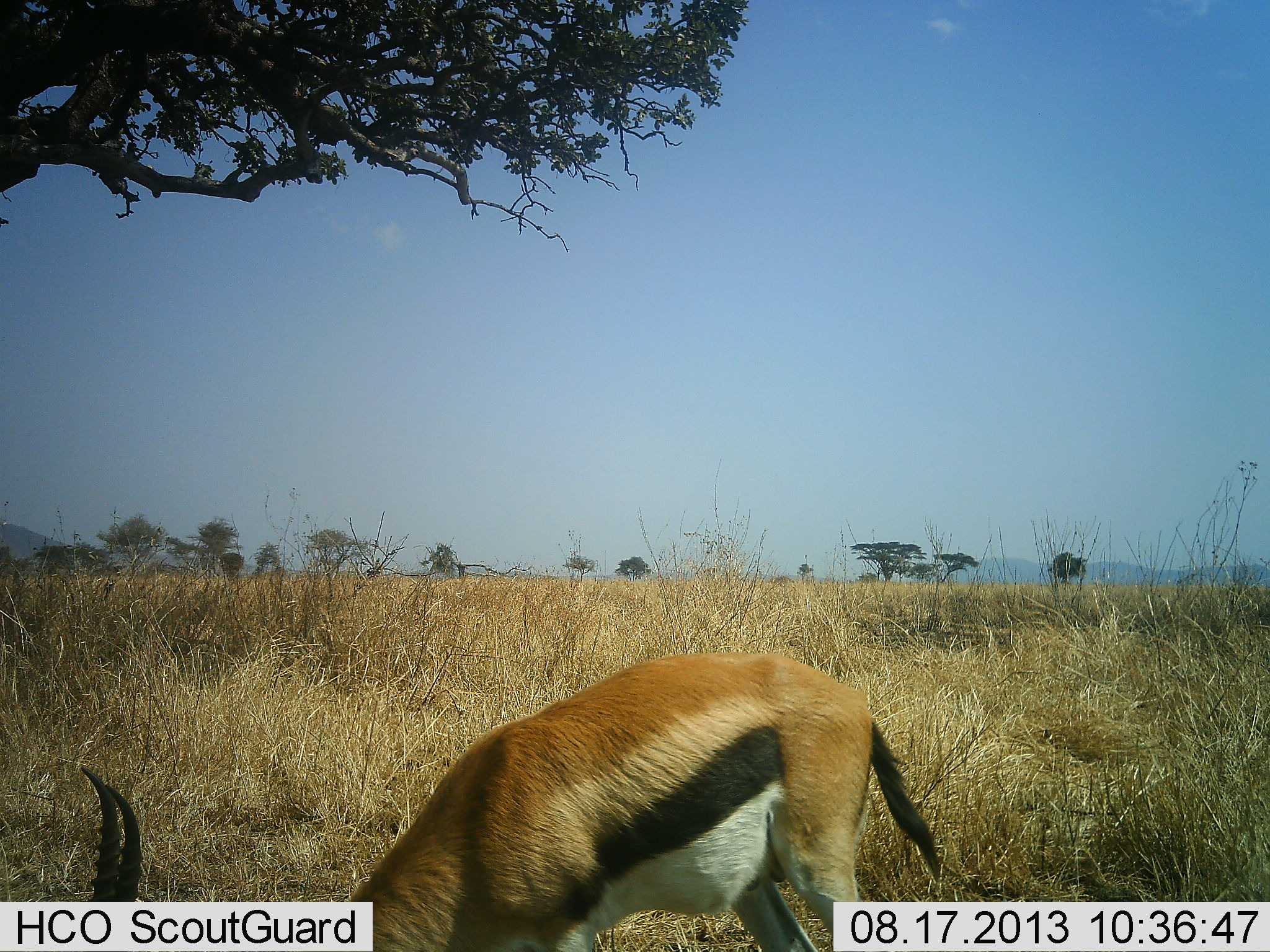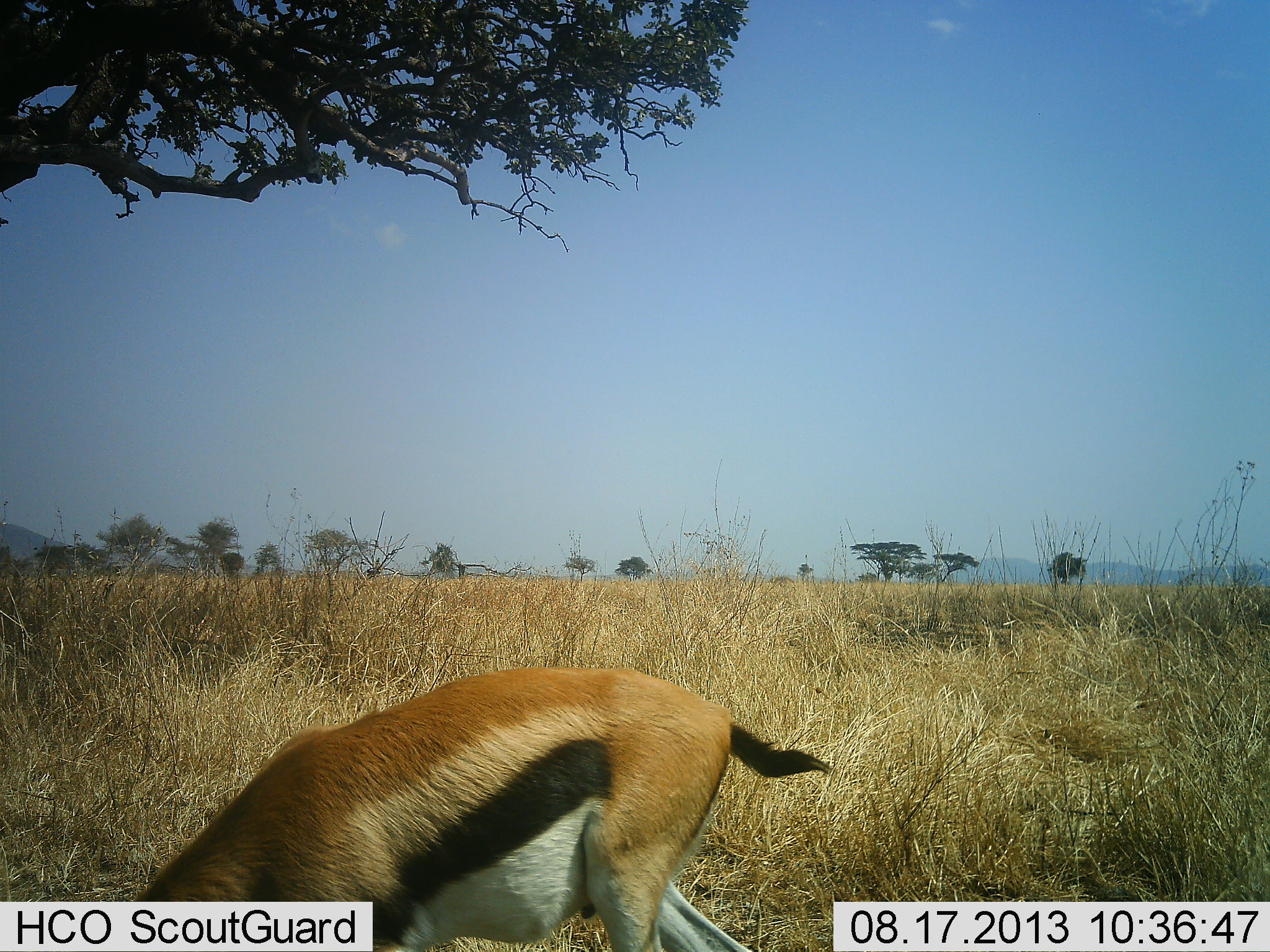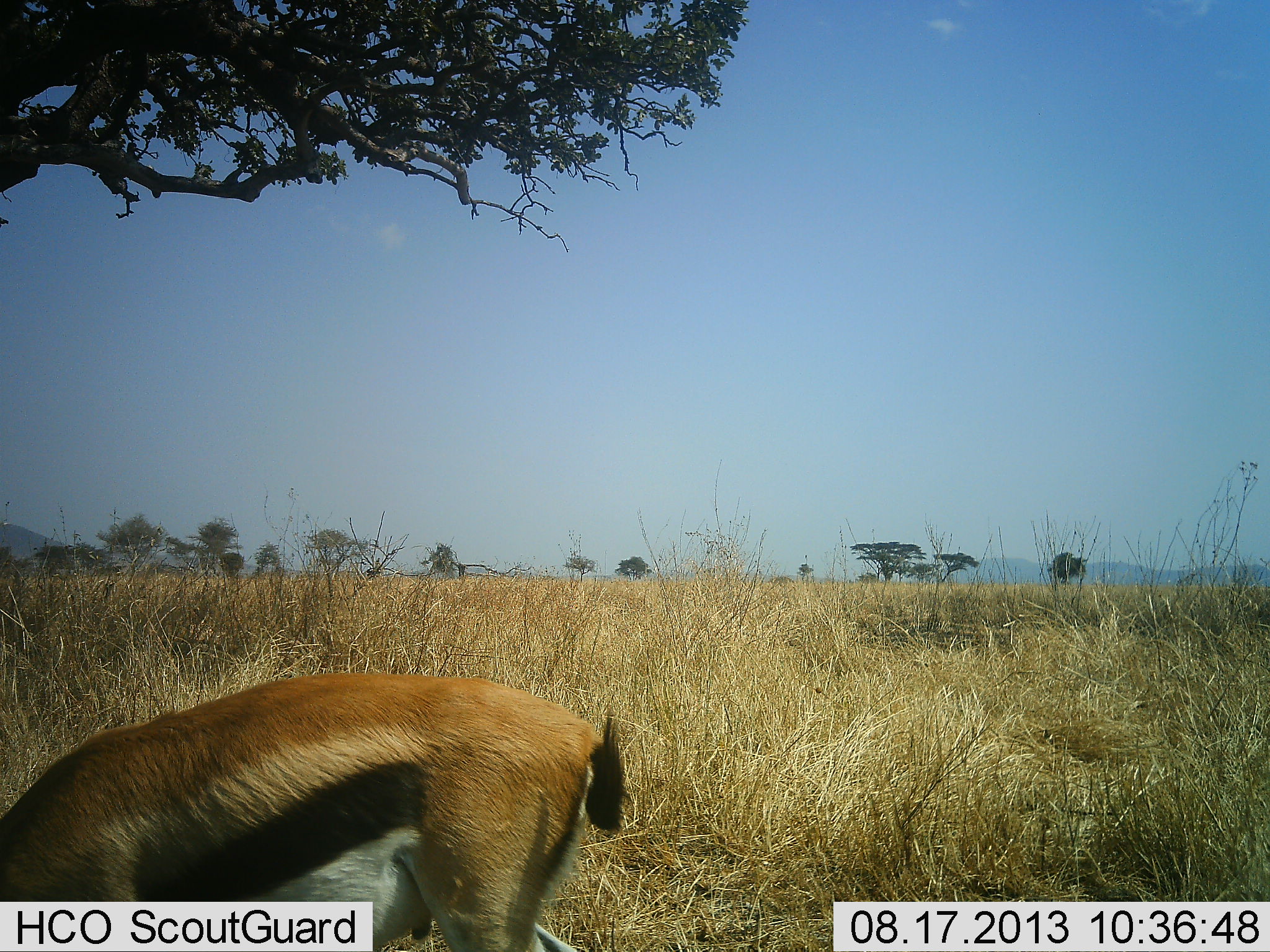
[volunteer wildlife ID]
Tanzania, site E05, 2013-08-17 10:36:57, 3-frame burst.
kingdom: Animalia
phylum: Chordata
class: Mammalia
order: Artiodactyla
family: Bovidae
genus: Eudorcas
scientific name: Eudorcas thomsonii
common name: thomson's gazelle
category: gazellethomsons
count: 1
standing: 20%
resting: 0%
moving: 40%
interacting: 0%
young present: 0%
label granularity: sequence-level